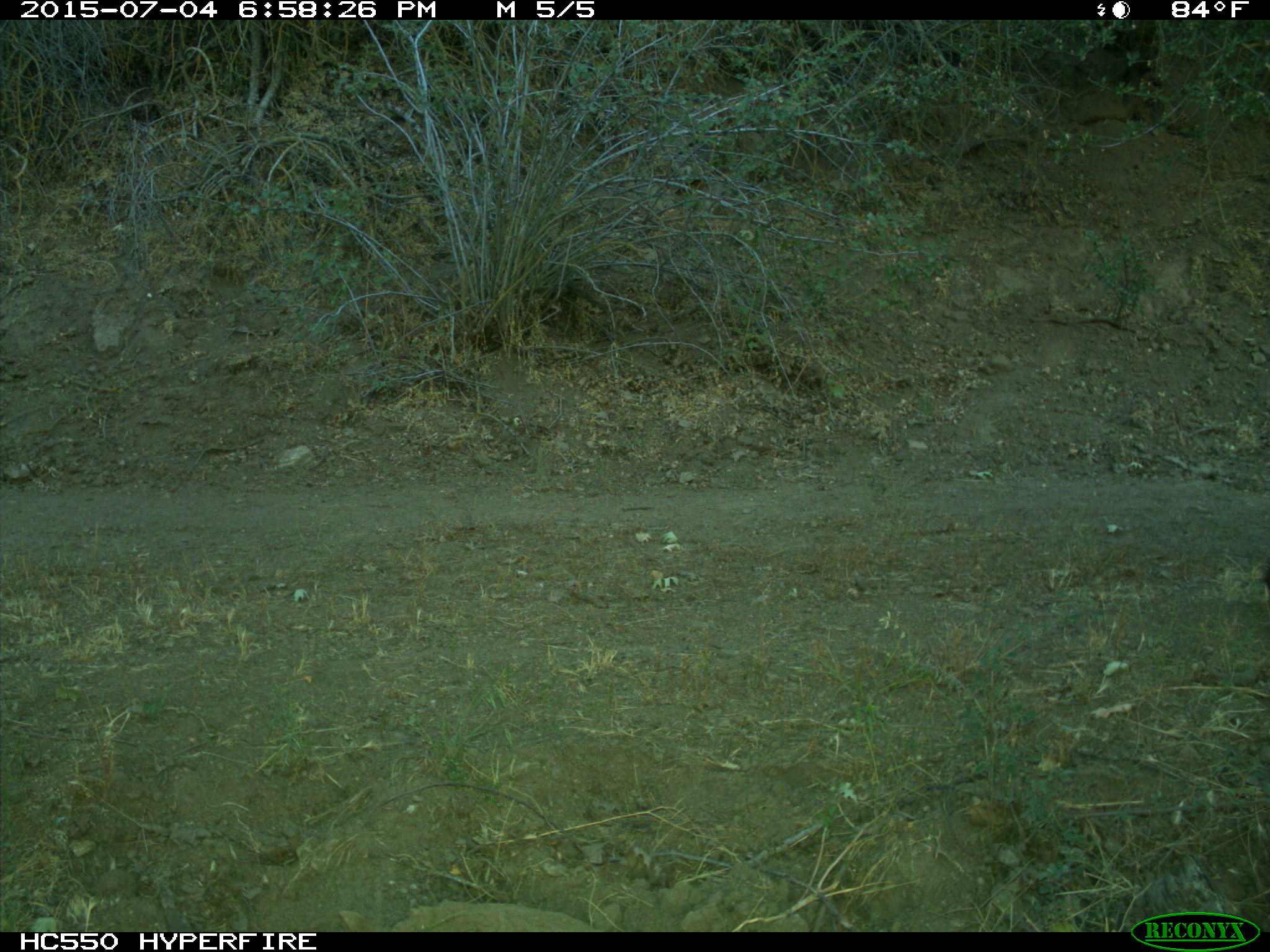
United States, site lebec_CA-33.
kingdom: Animalia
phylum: Chordata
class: Mammalia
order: Carnivora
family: Ursidae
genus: Ursus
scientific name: Ursus americanus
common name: american black bear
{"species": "Ursus americanus (american black bear)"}